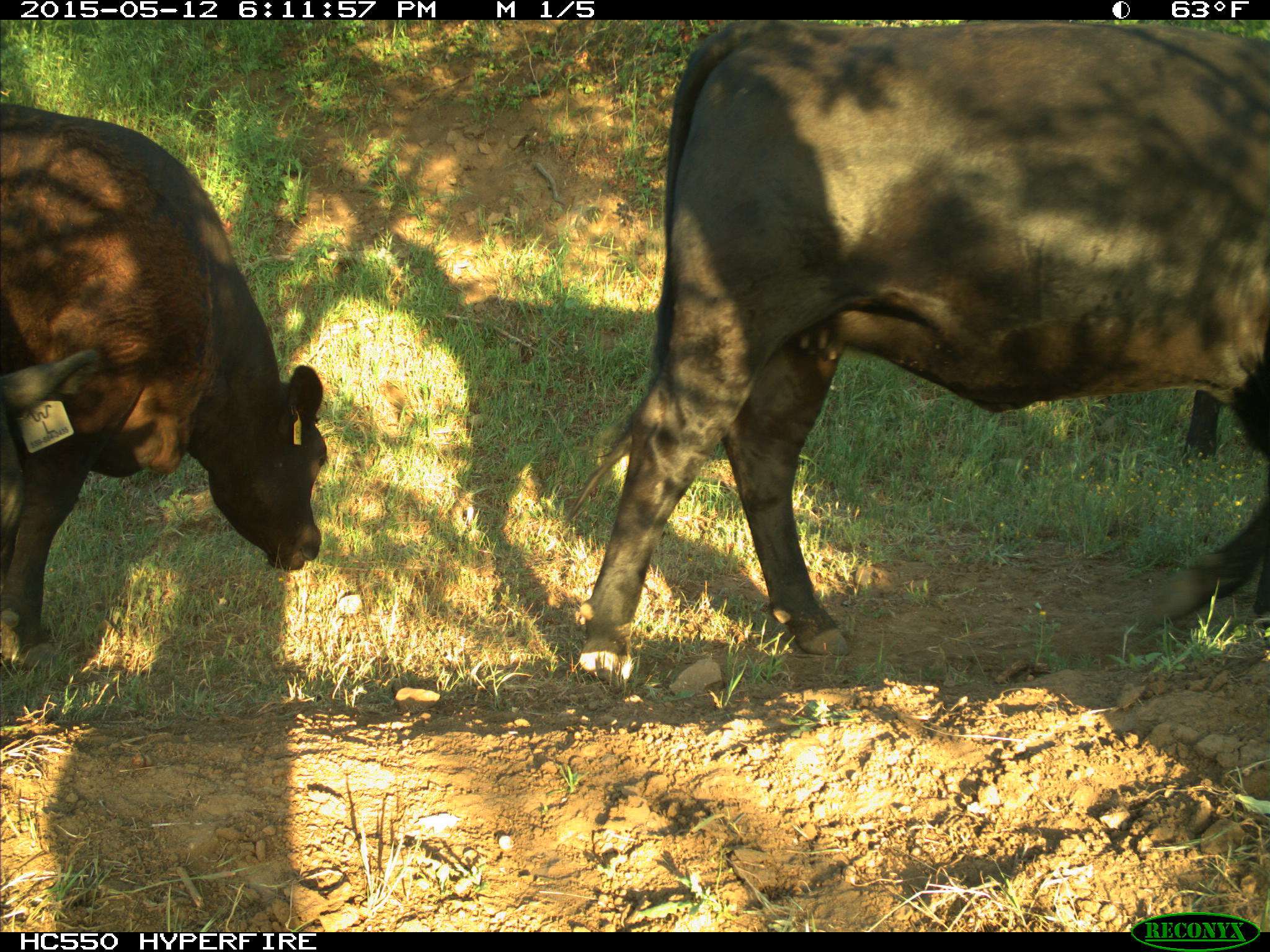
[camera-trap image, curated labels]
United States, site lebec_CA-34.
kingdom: Animalia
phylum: Chordata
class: Mammalia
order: Artiodactyla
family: Bovidae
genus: Bos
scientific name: Bos taurus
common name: domestic cow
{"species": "Bos taurus (domestic cow)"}